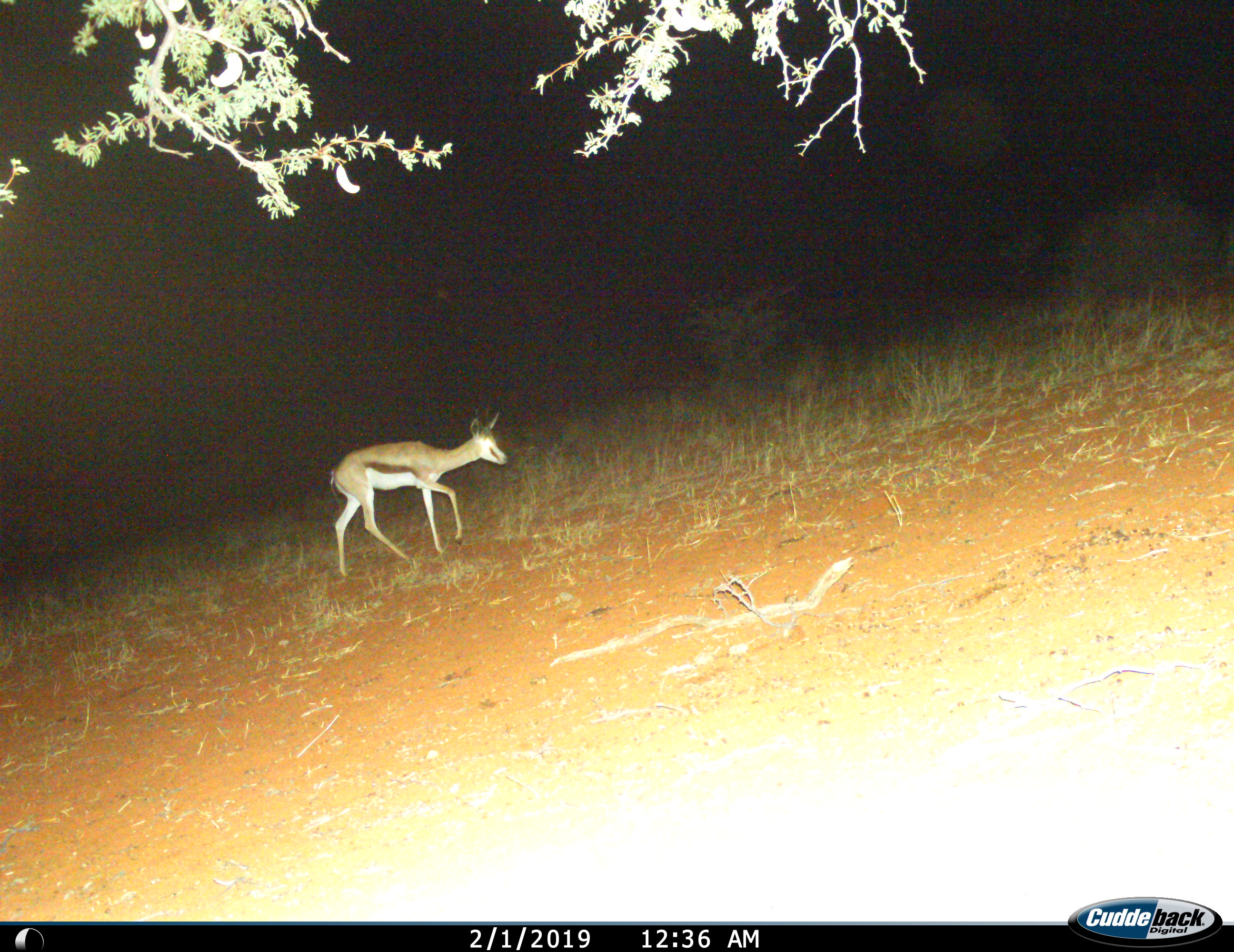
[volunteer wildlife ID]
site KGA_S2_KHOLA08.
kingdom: Animalia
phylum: Chordata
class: Mammalia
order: Artiodactyla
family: Bovidae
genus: Antidorcas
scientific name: Antidorcas marsupialis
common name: springbok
Springbok (Antidorcas marsupialis), count 1. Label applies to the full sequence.